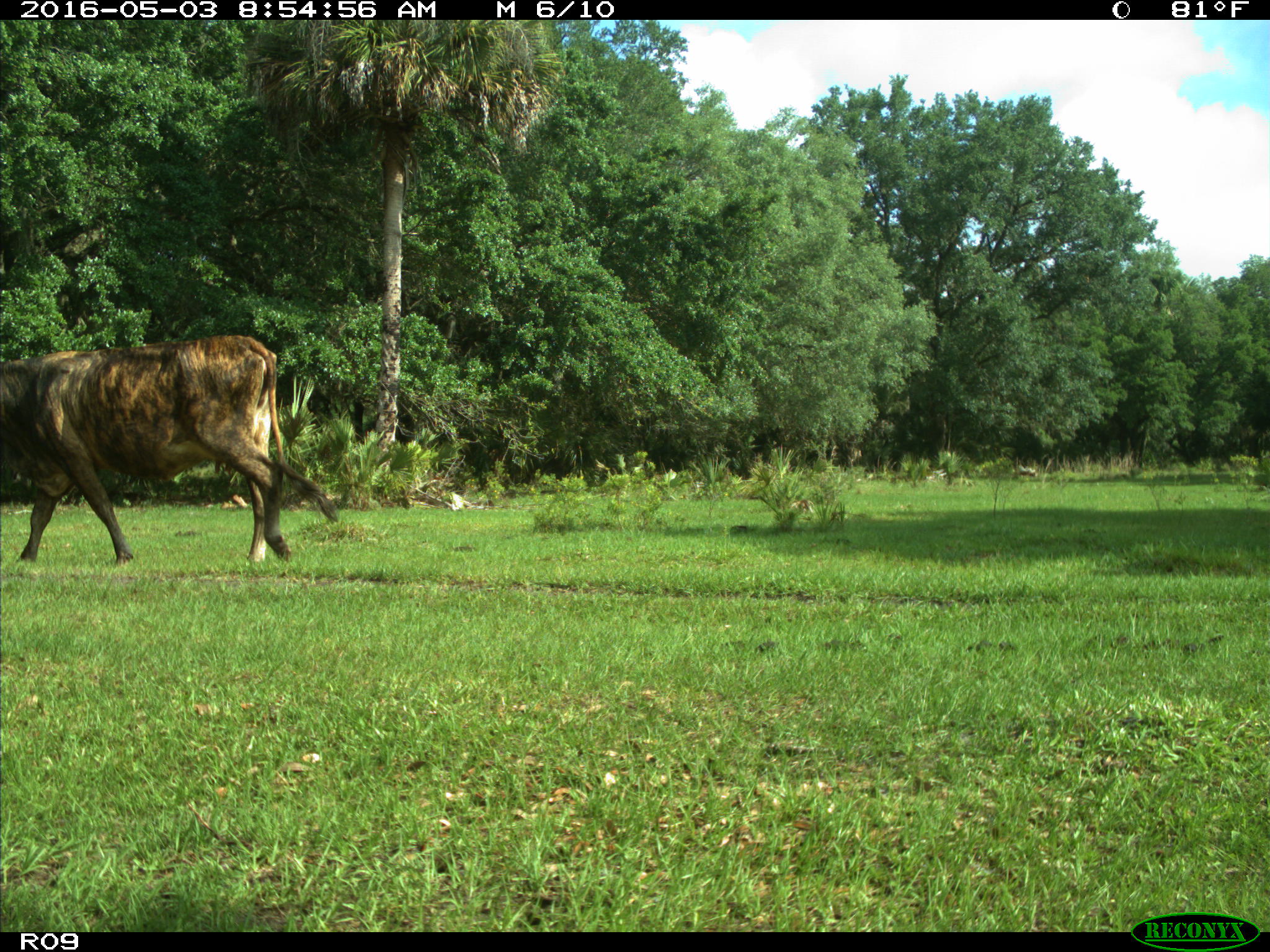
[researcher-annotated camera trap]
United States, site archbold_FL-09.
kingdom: Animalia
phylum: Chordata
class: Mammalia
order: Artiodactyla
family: Bovidae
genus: Bos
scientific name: Bos taurus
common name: domestic cow